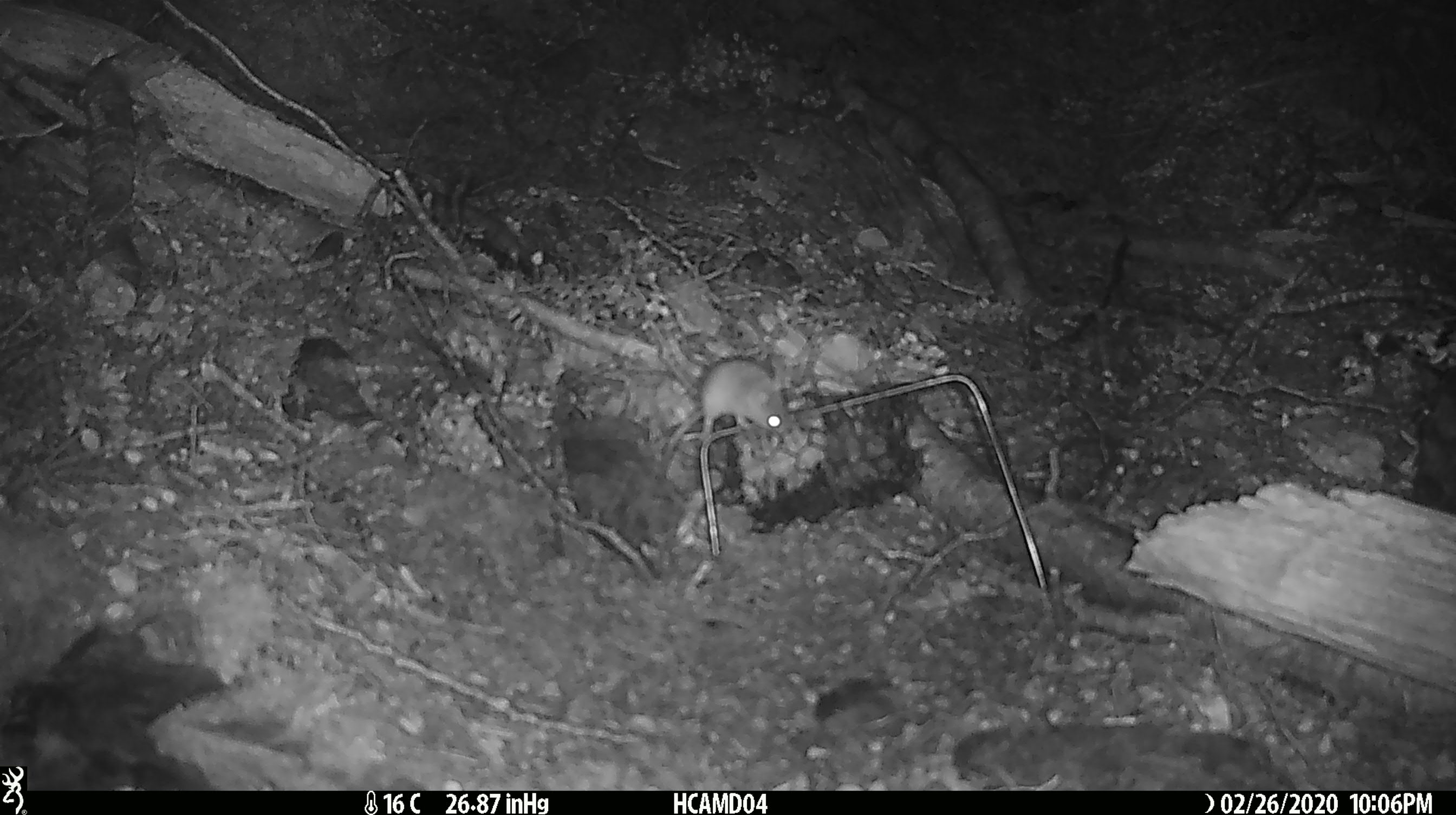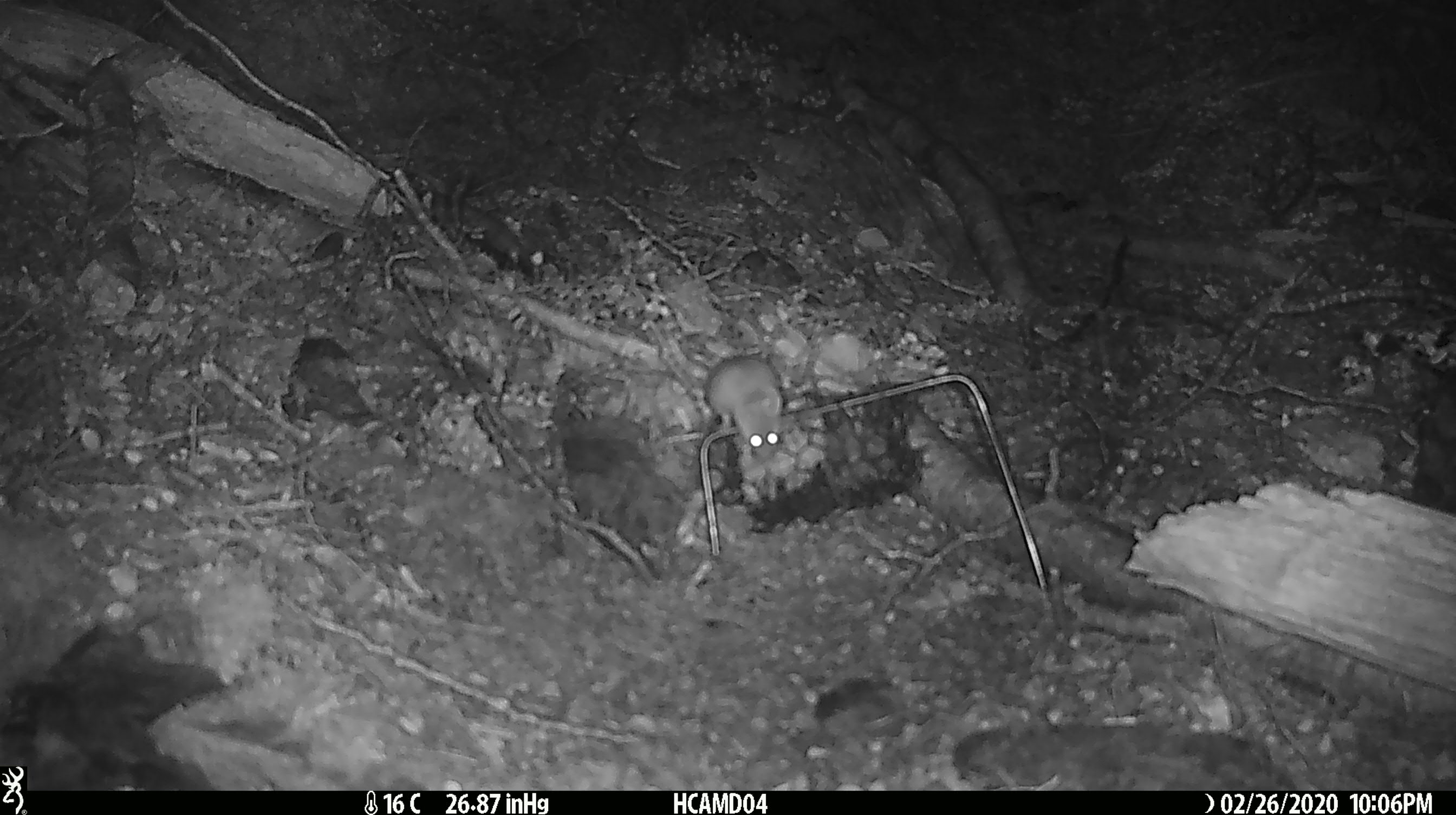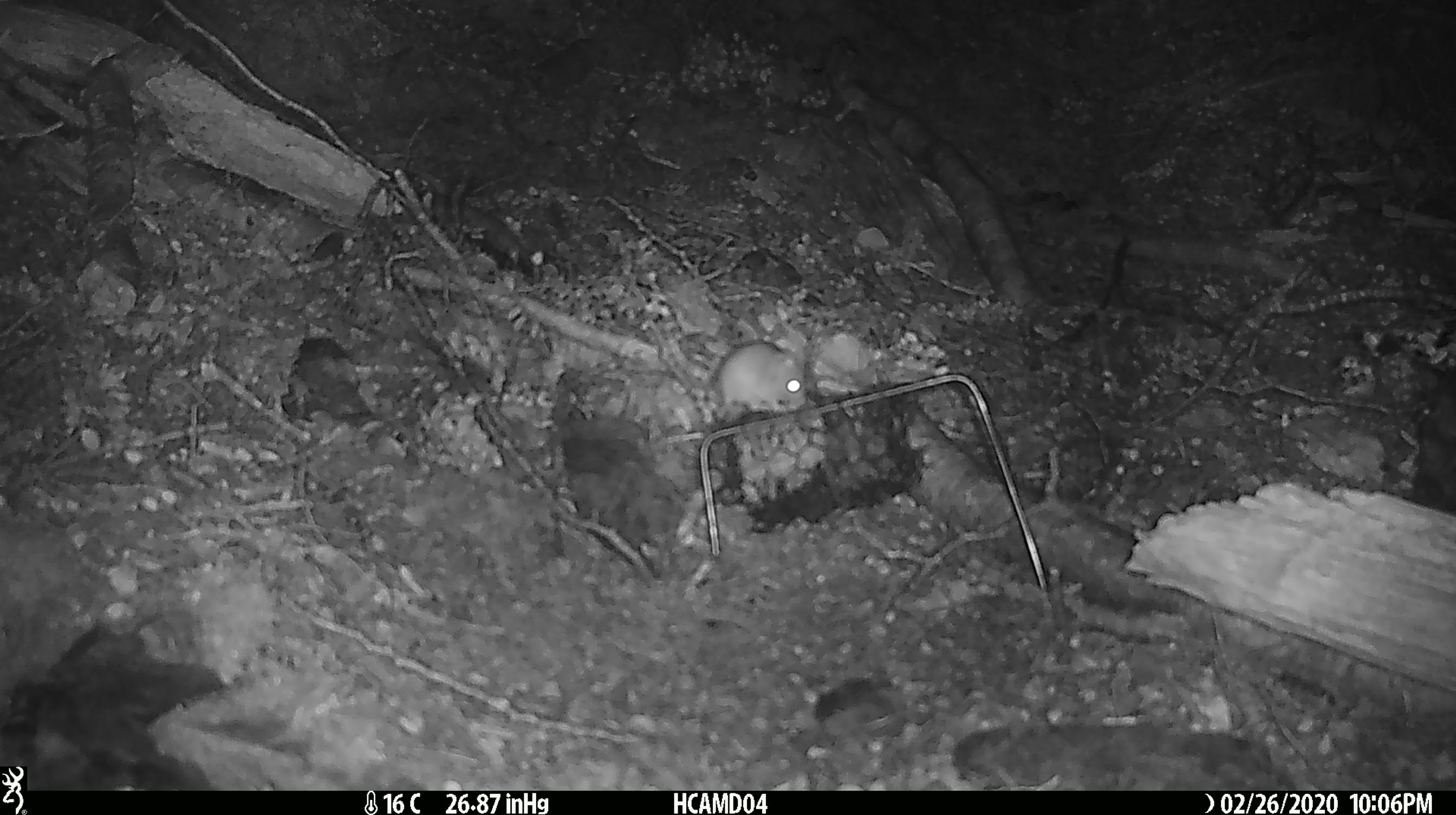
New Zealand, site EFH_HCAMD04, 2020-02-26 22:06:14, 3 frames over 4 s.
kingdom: Animalia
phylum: Chordata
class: Mammalia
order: Rodentia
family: Muridae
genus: Mus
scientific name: Mus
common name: mouse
Mouse (Mus).